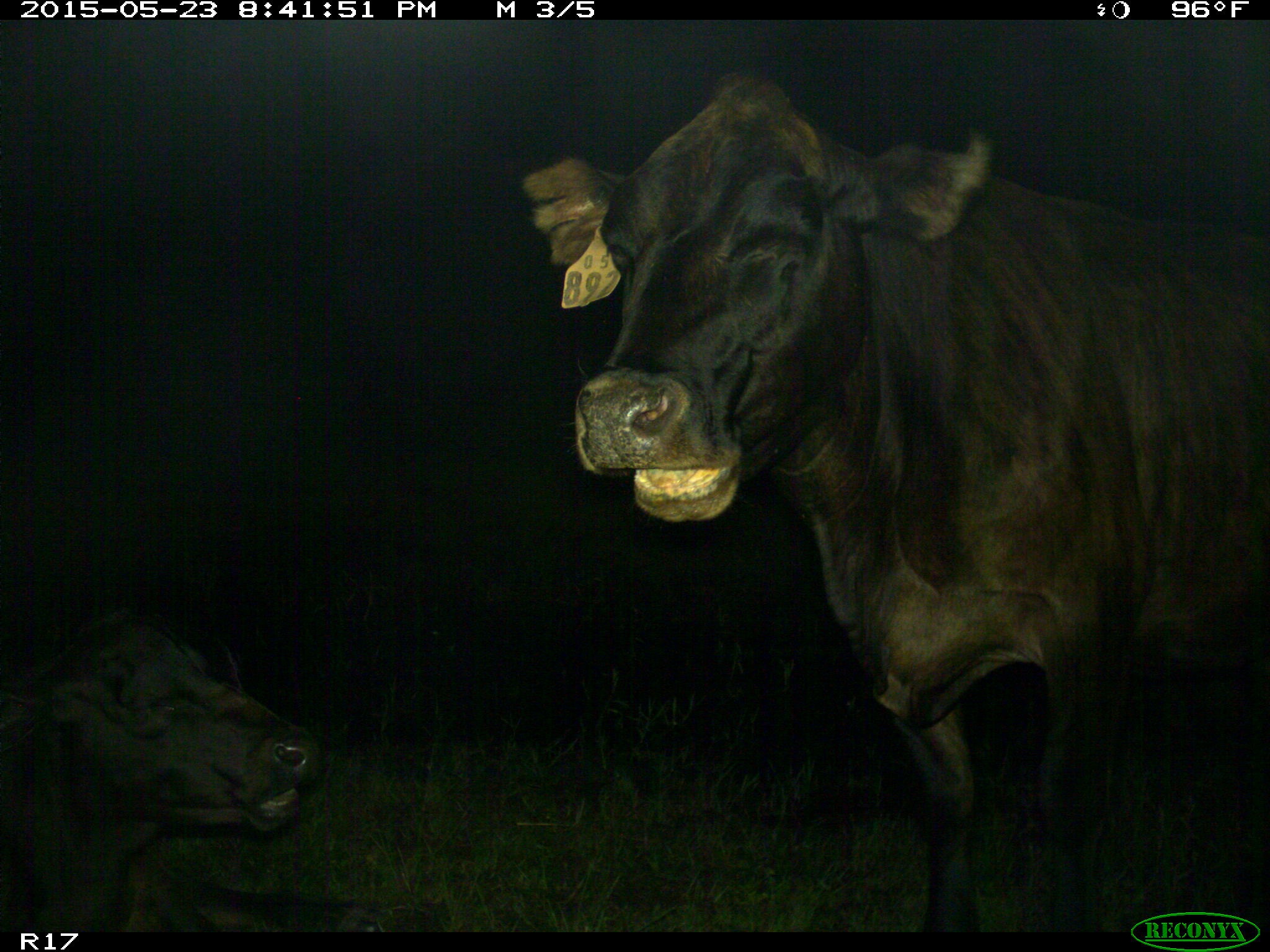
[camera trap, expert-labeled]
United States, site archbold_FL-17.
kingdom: Animalia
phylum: Chordata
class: Mammalia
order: Artiodactyla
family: Bovidae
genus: Bos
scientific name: Bos taurus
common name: domestic cow